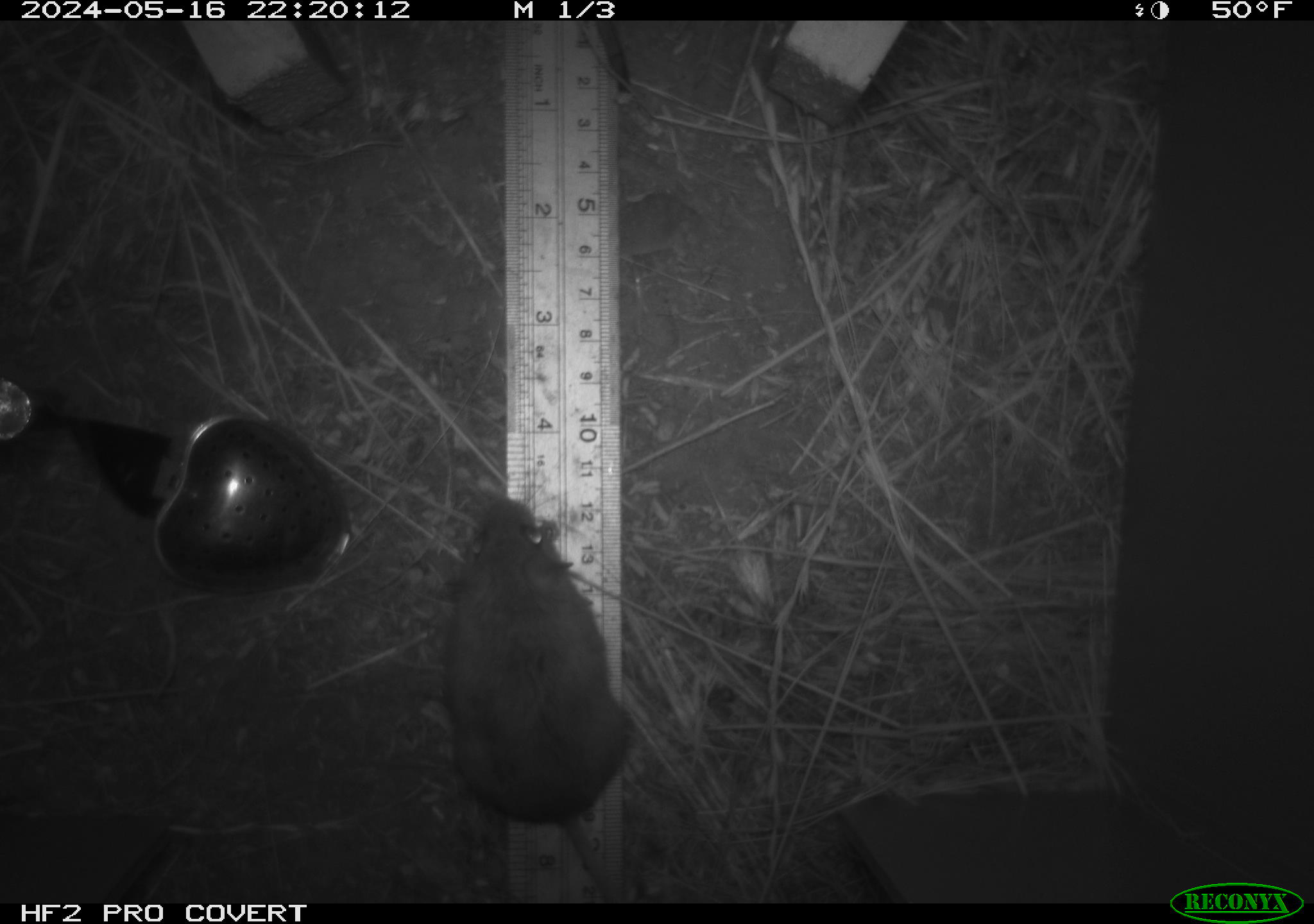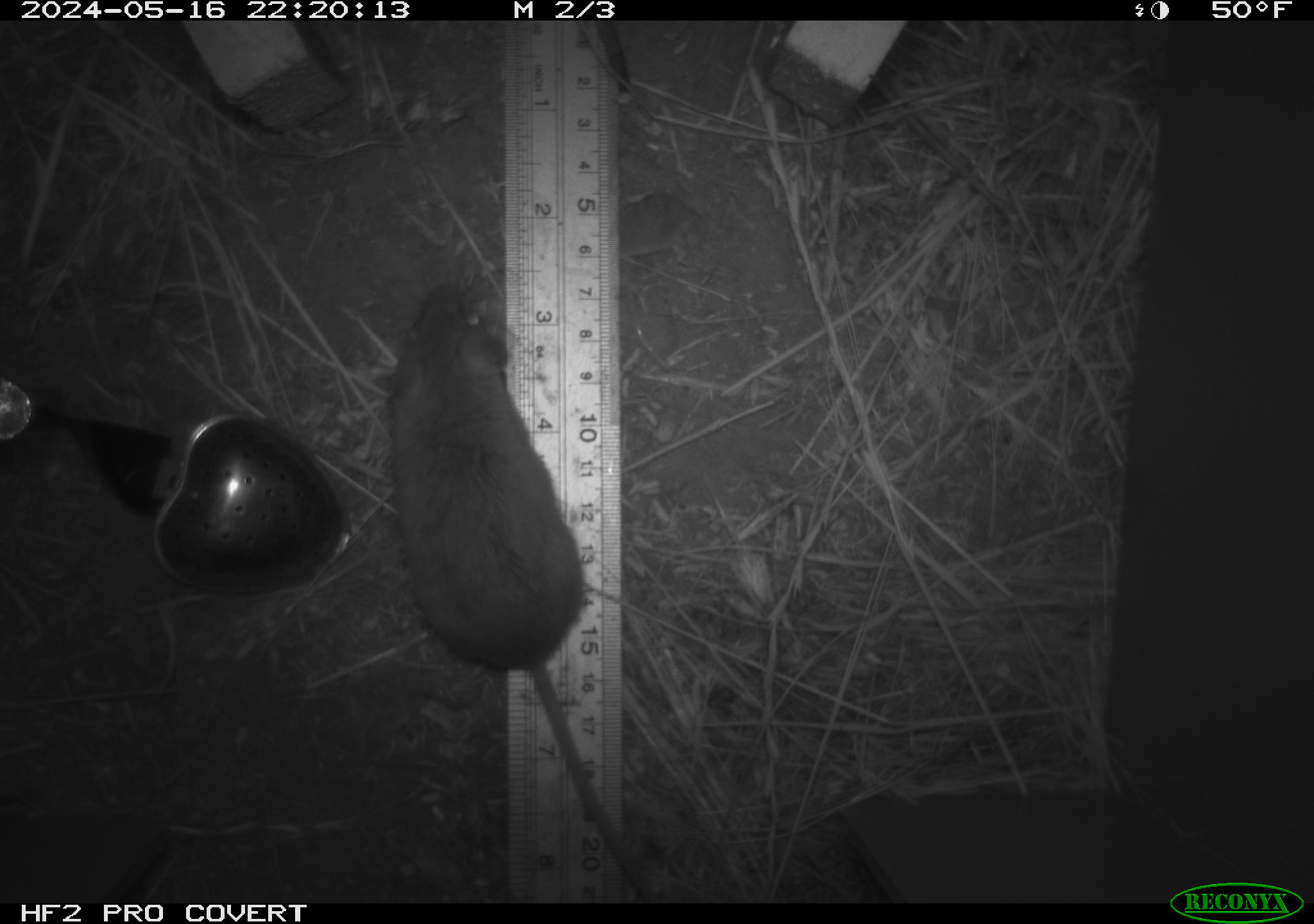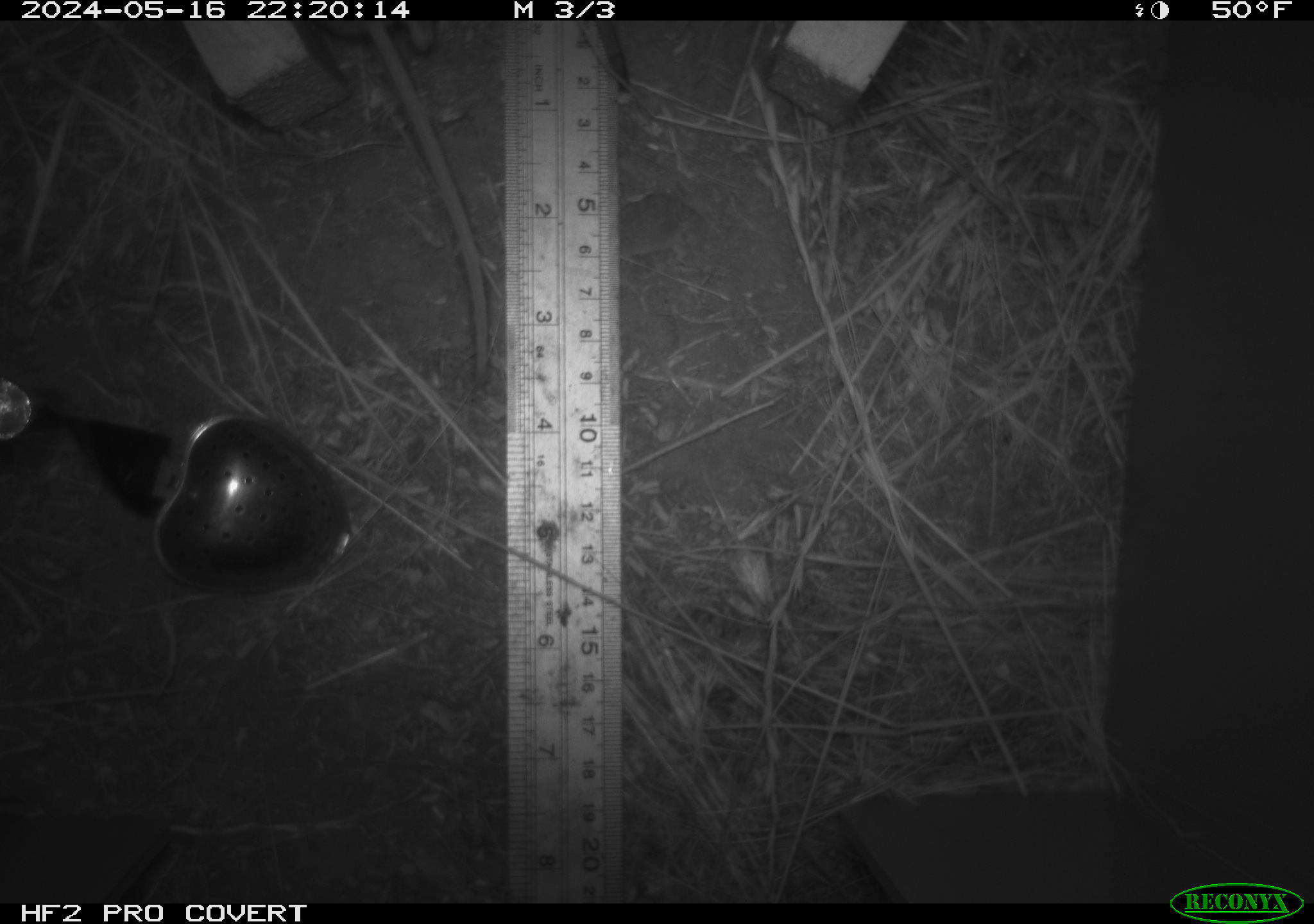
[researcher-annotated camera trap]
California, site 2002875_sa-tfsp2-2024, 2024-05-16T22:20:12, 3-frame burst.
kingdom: Animalia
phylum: Chordata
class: Mammalia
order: Rodentia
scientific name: Rodentia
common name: mouse species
Mouse species (Rodentia).